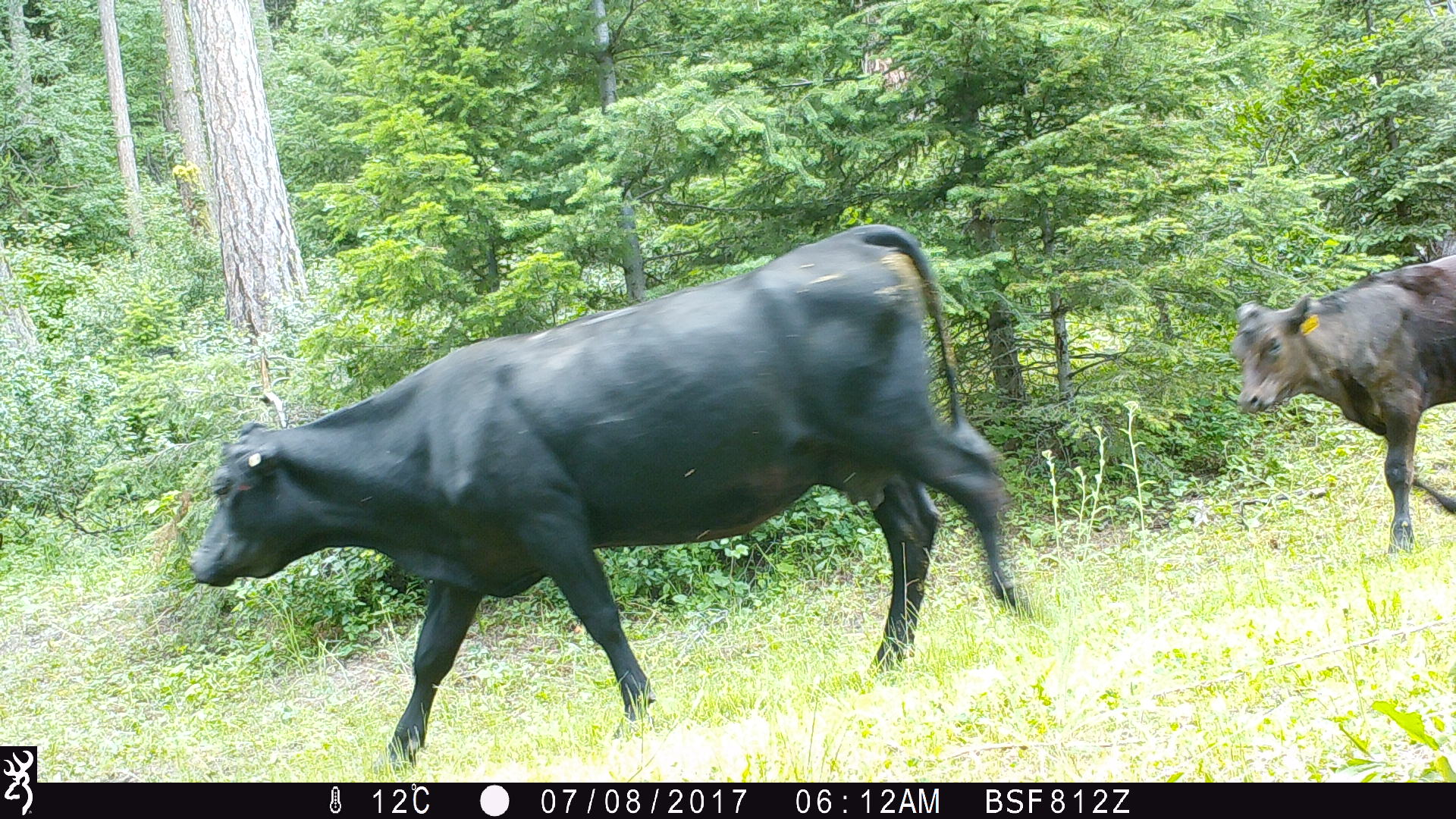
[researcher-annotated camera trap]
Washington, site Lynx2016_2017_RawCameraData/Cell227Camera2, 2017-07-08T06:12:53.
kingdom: Animalia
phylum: Chordata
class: Mammalia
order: Artiodactyla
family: Bovidae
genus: Bos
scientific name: Bos taurus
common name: domestic cattle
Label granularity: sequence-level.